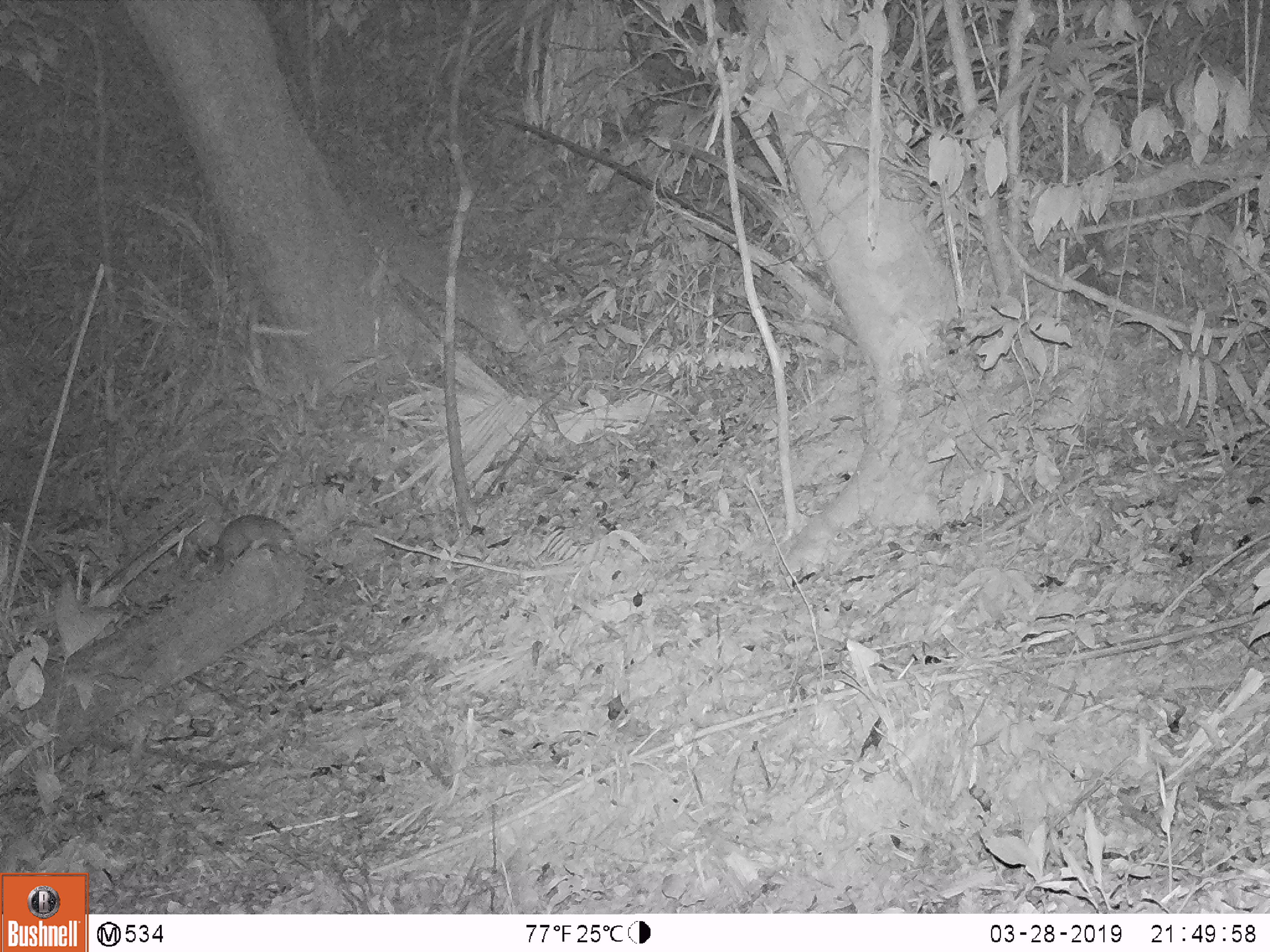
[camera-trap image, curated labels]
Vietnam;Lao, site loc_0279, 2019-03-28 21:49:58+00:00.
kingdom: Animalia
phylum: Chordata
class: Mammalia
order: Carnivora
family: Mustelidae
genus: Melogale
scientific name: Melogale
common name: ferret badger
Ferret badger (Melogale). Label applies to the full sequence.